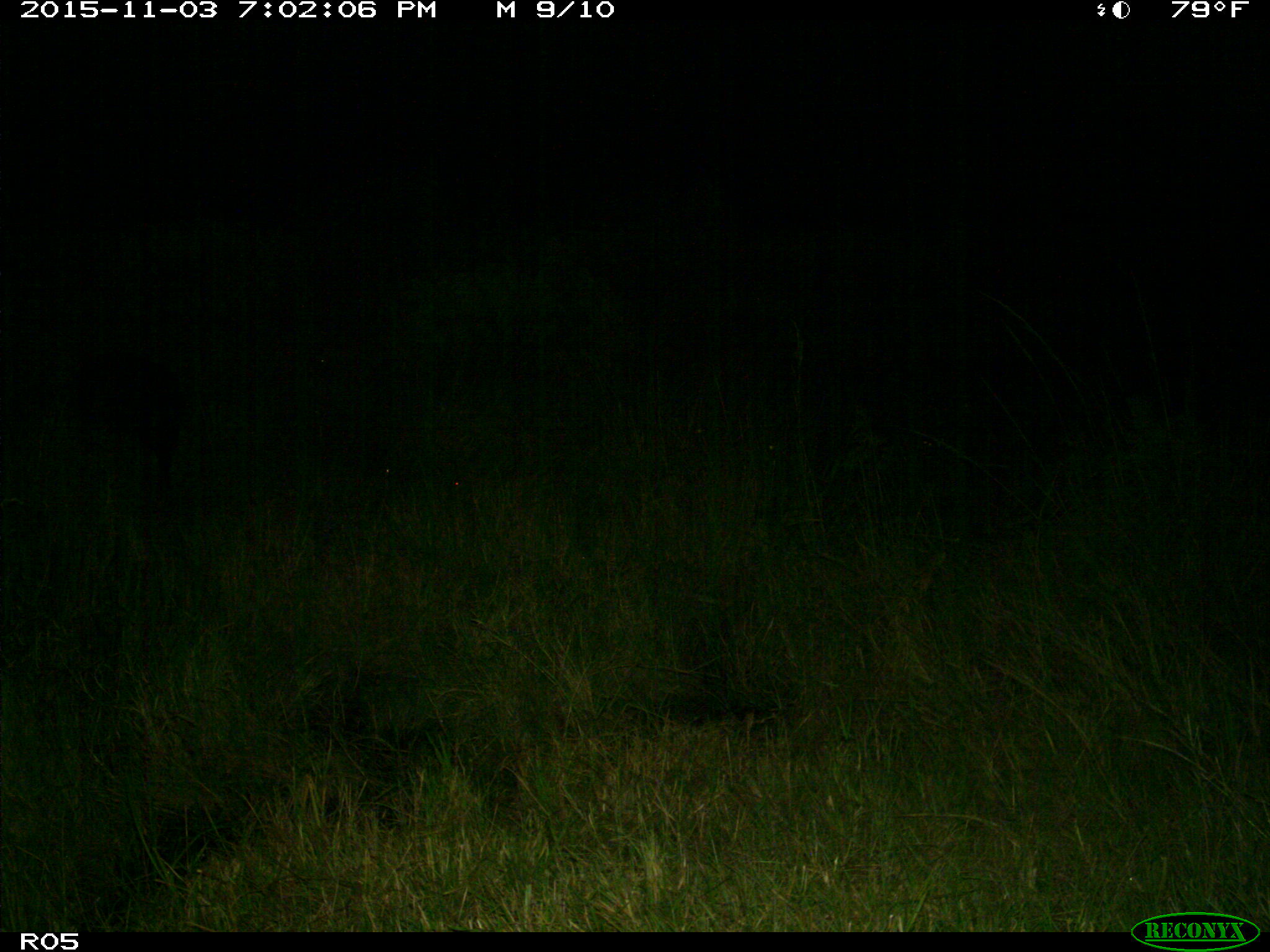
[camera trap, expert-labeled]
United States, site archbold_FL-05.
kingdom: Animalia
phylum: Chordata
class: Mammalia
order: Artiodactyla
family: Suidae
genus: Sus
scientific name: Sus scrofa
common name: wild boar